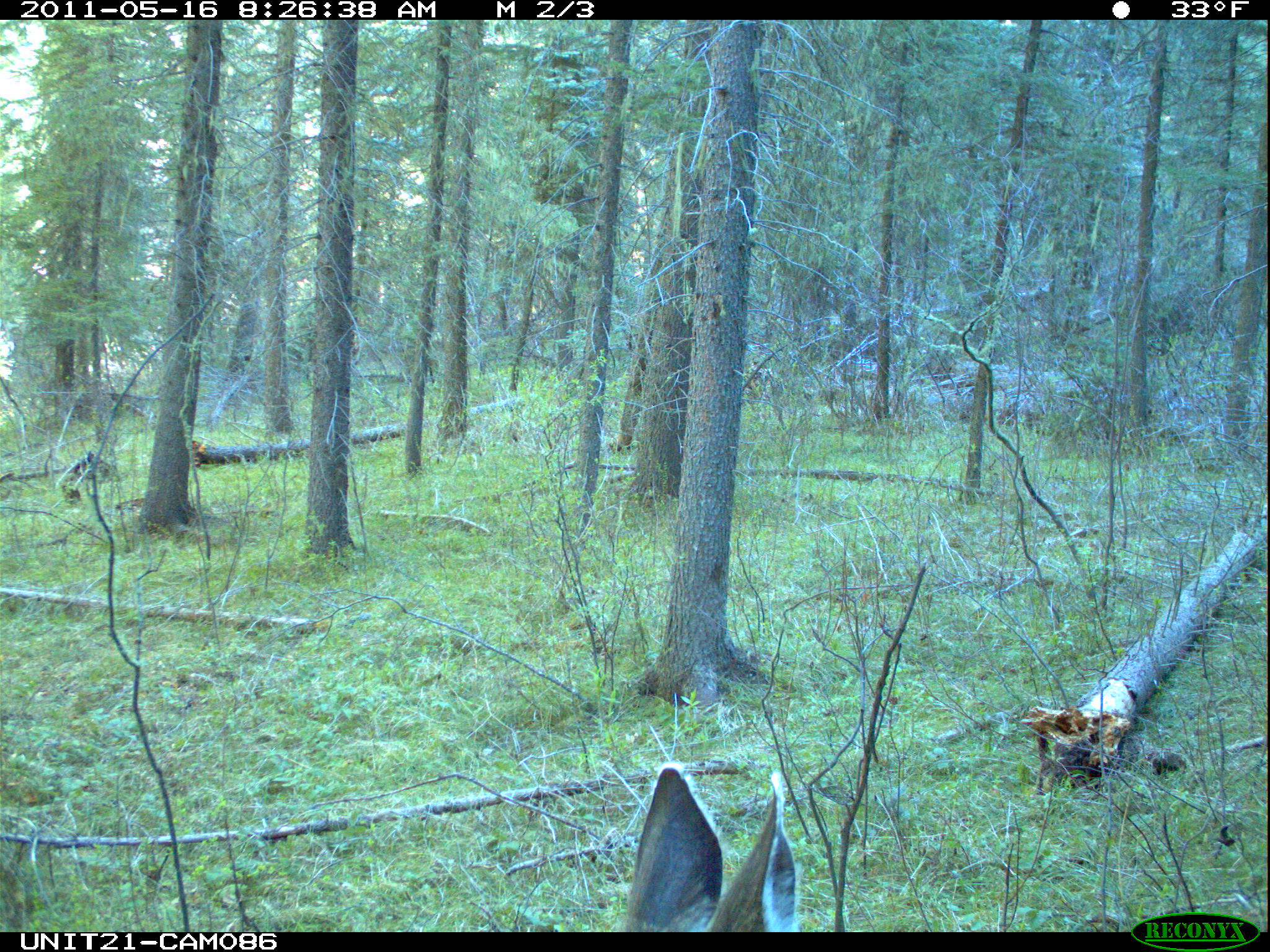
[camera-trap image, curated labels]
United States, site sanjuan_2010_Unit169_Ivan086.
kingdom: Animalia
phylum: Chordata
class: Mammalia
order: Artiodactyla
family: Cervidae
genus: Odocoileus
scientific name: Odocoileus hemionus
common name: mule deer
Odocoileus hemionus (mule deer).